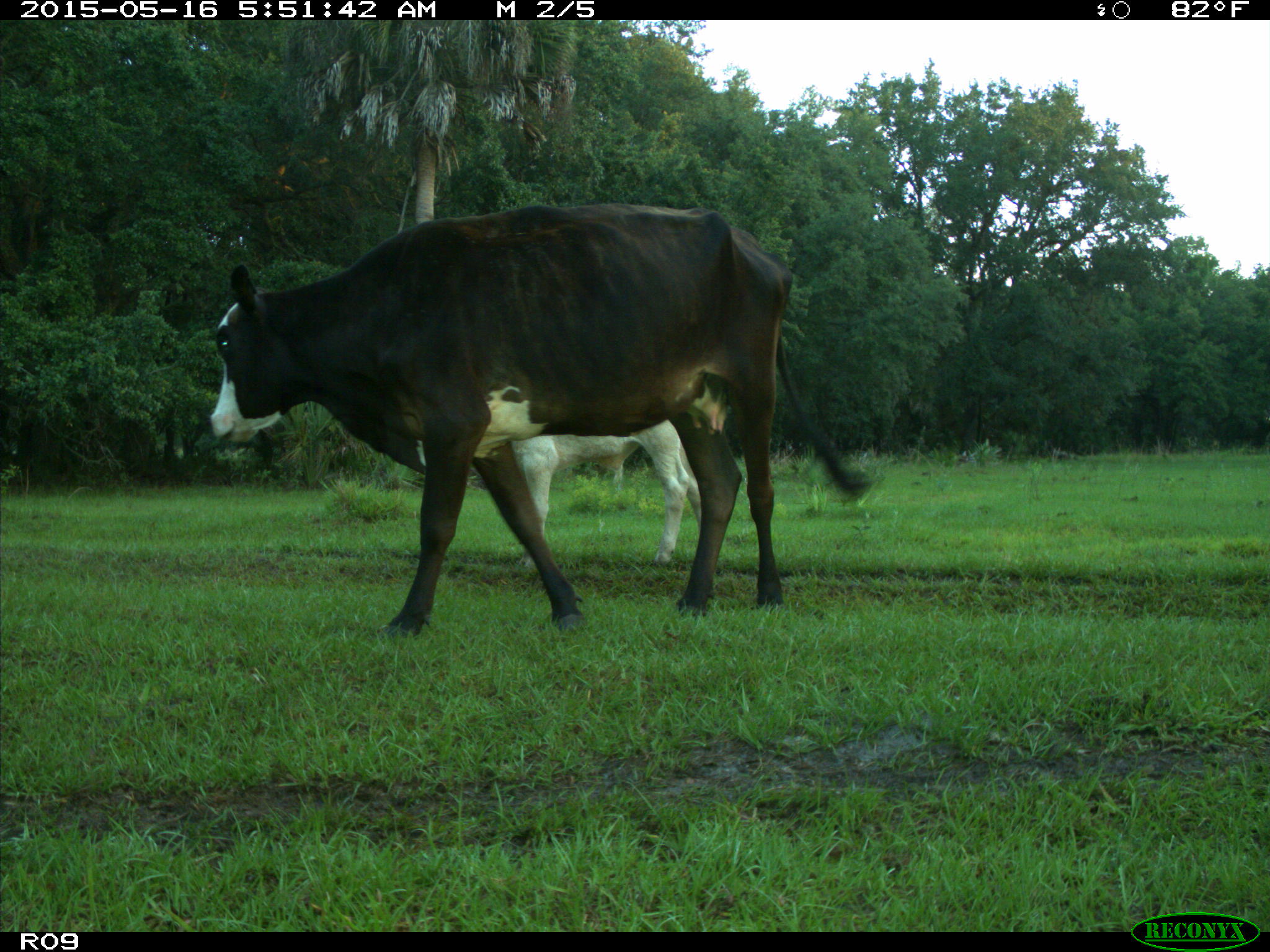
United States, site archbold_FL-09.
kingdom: Animalia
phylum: Chordata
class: Mammalia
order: Artiodactyla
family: Bovidae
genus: Bos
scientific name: Bos taurus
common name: domestic cow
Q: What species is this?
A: Bos taurus (domestic cow).